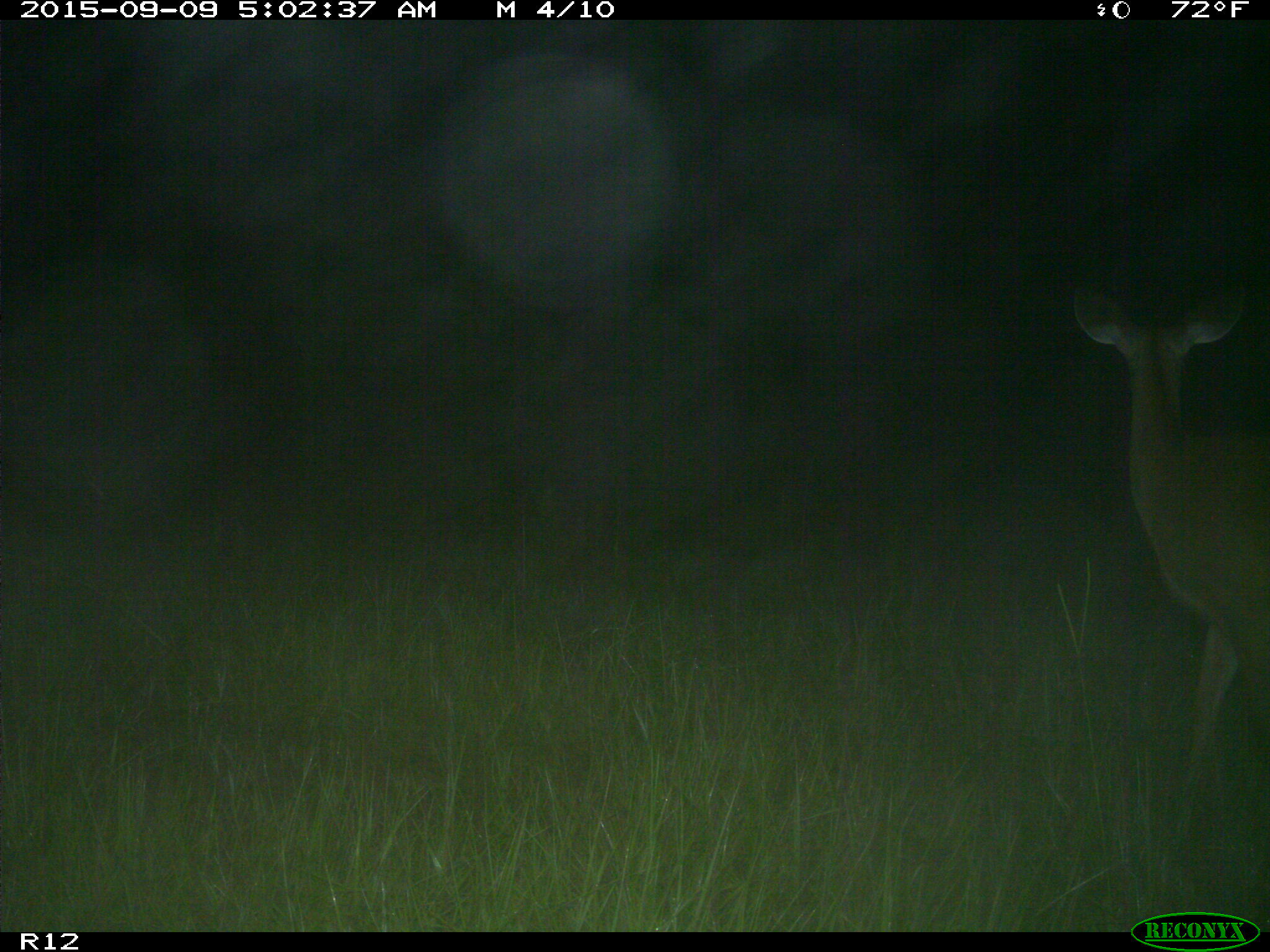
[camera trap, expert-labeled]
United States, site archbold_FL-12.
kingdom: Animalia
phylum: Chordata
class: Mammalia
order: Artiodactyla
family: Cervidae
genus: Odocoileus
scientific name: Odocoileus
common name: deer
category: unidentified deer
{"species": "unidentified deer (deer) (Odocoileus)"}